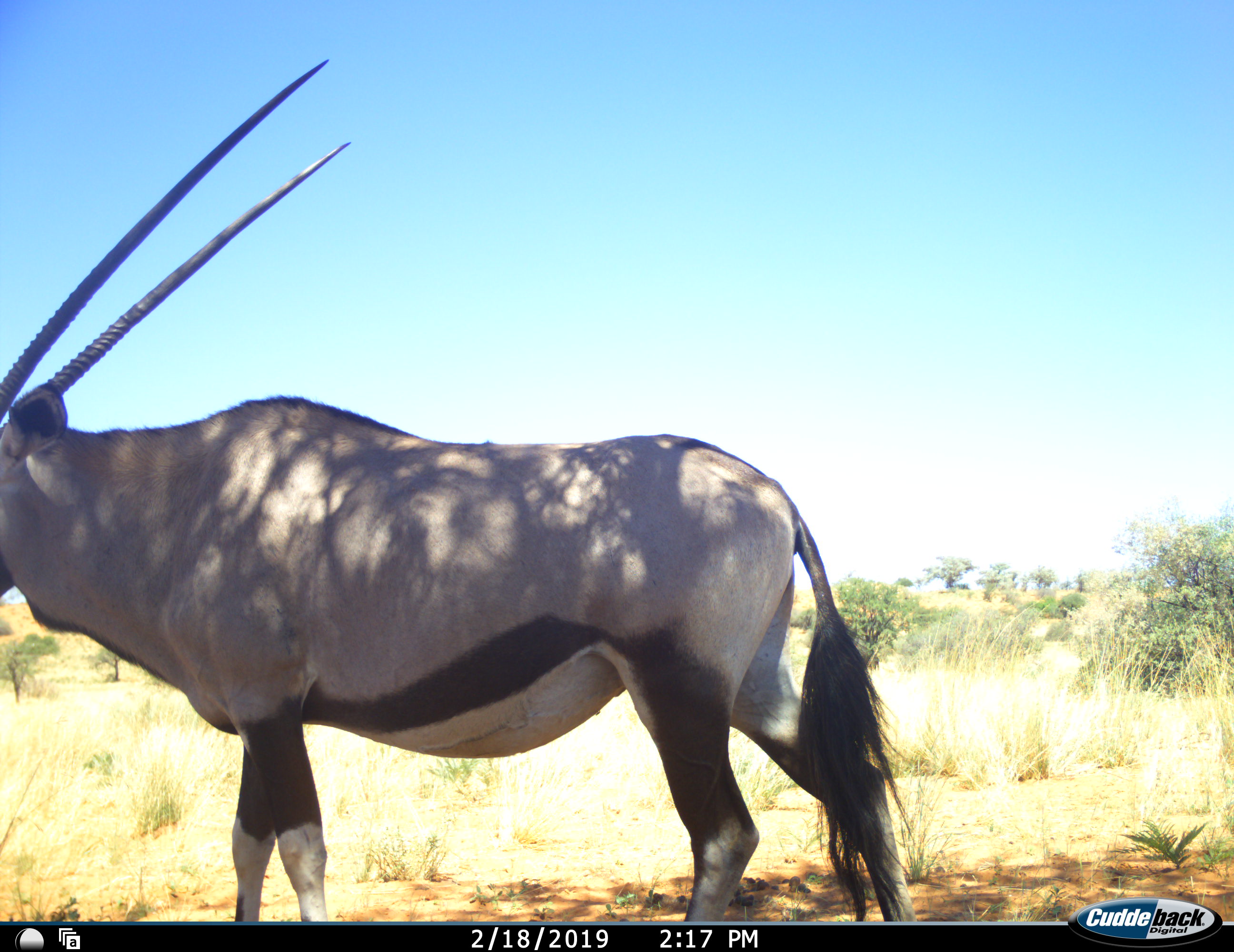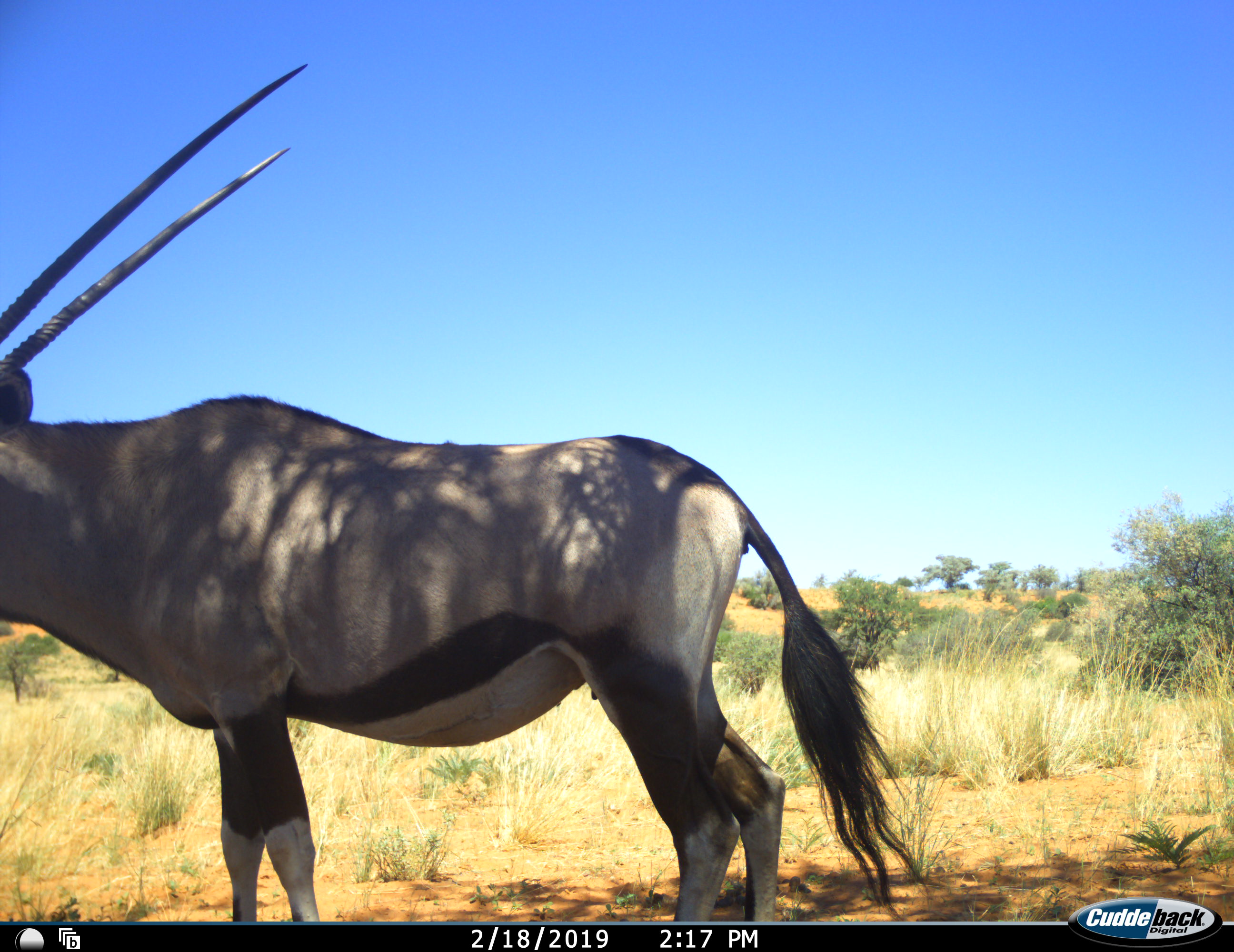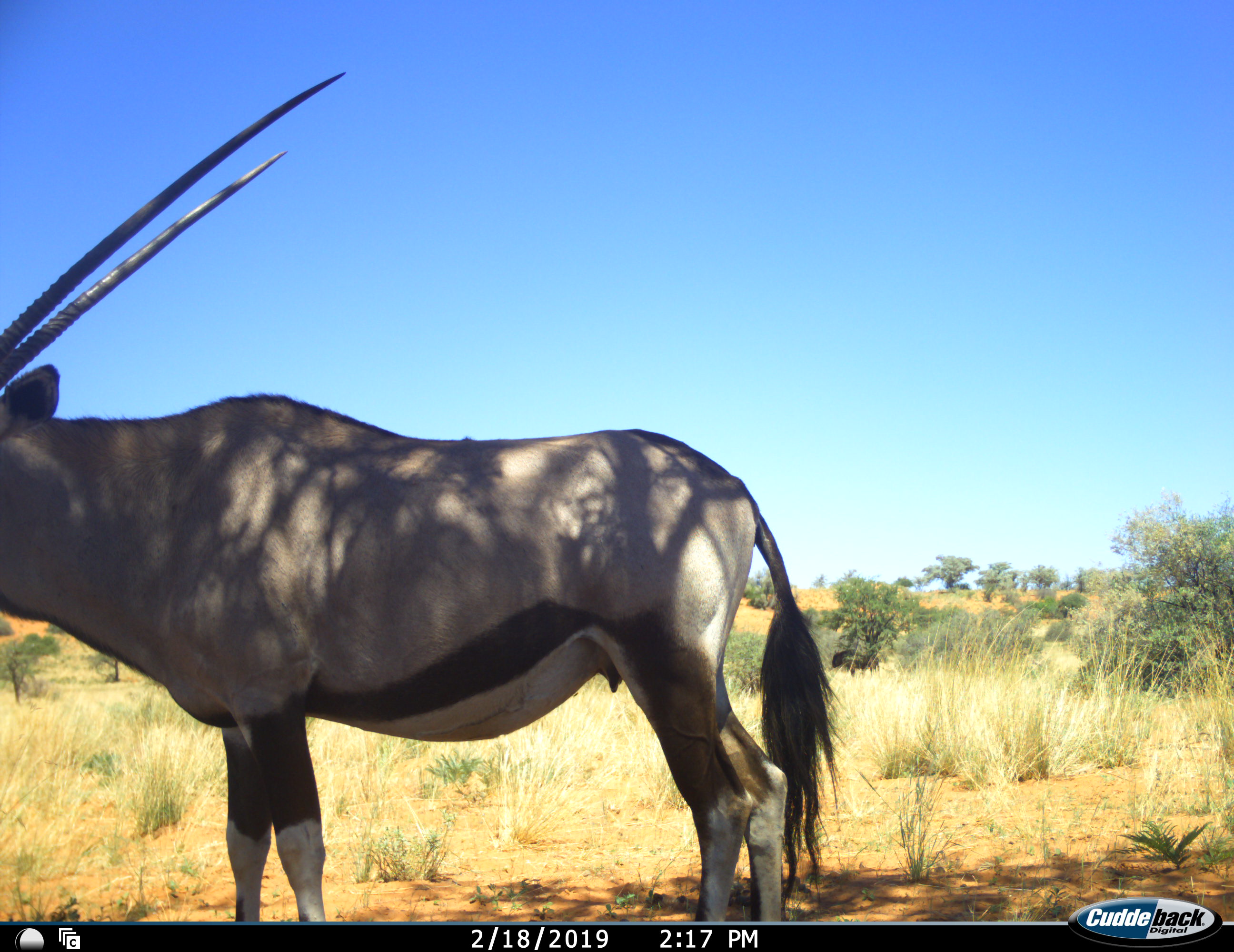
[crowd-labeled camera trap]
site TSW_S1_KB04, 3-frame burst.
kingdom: Animalia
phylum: Chordata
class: Mammalia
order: Artiodactyla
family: Bovidae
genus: Oryx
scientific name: Oryx gazella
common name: gemsbok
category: oryx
Oryx (gemsbok) (Oryx gazella), count 1. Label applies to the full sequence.